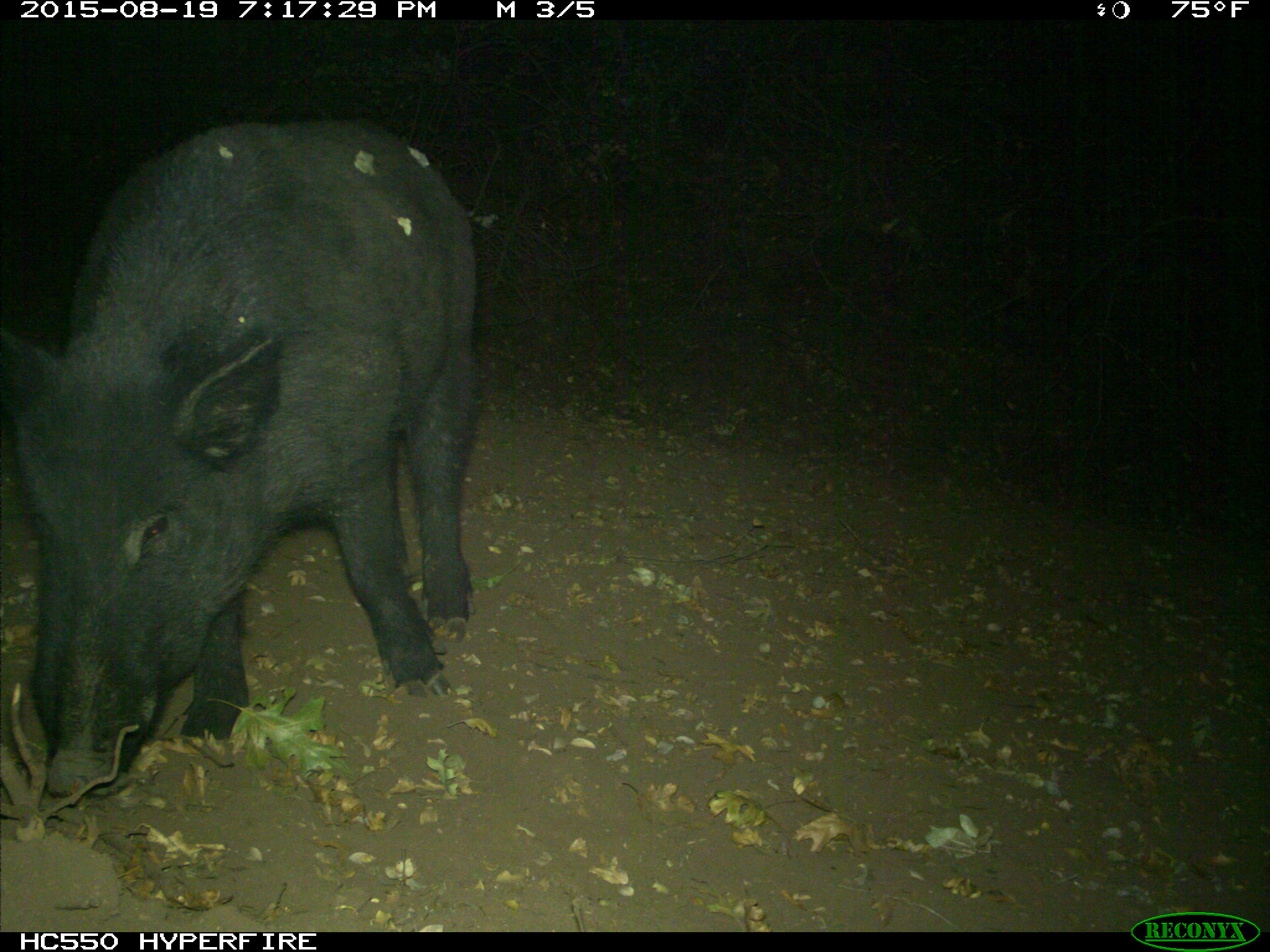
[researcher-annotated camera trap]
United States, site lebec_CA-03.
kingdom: Animalia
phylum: Chordata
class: Mammalia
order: Artiodactyla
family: Suidae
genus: Sus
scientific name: Sus scrofa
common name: wild boar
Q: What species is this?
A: Sus scrofa (wild boar).